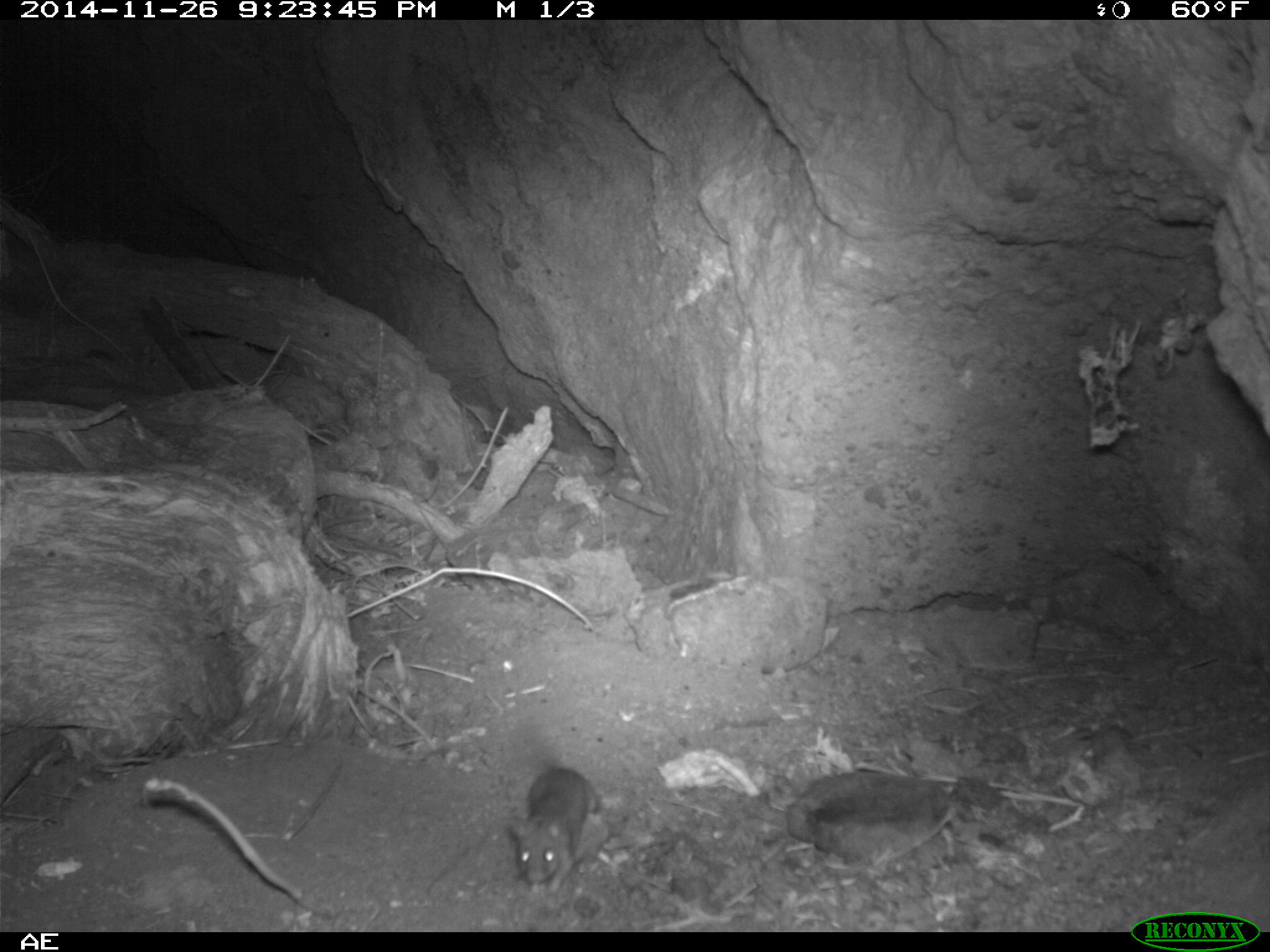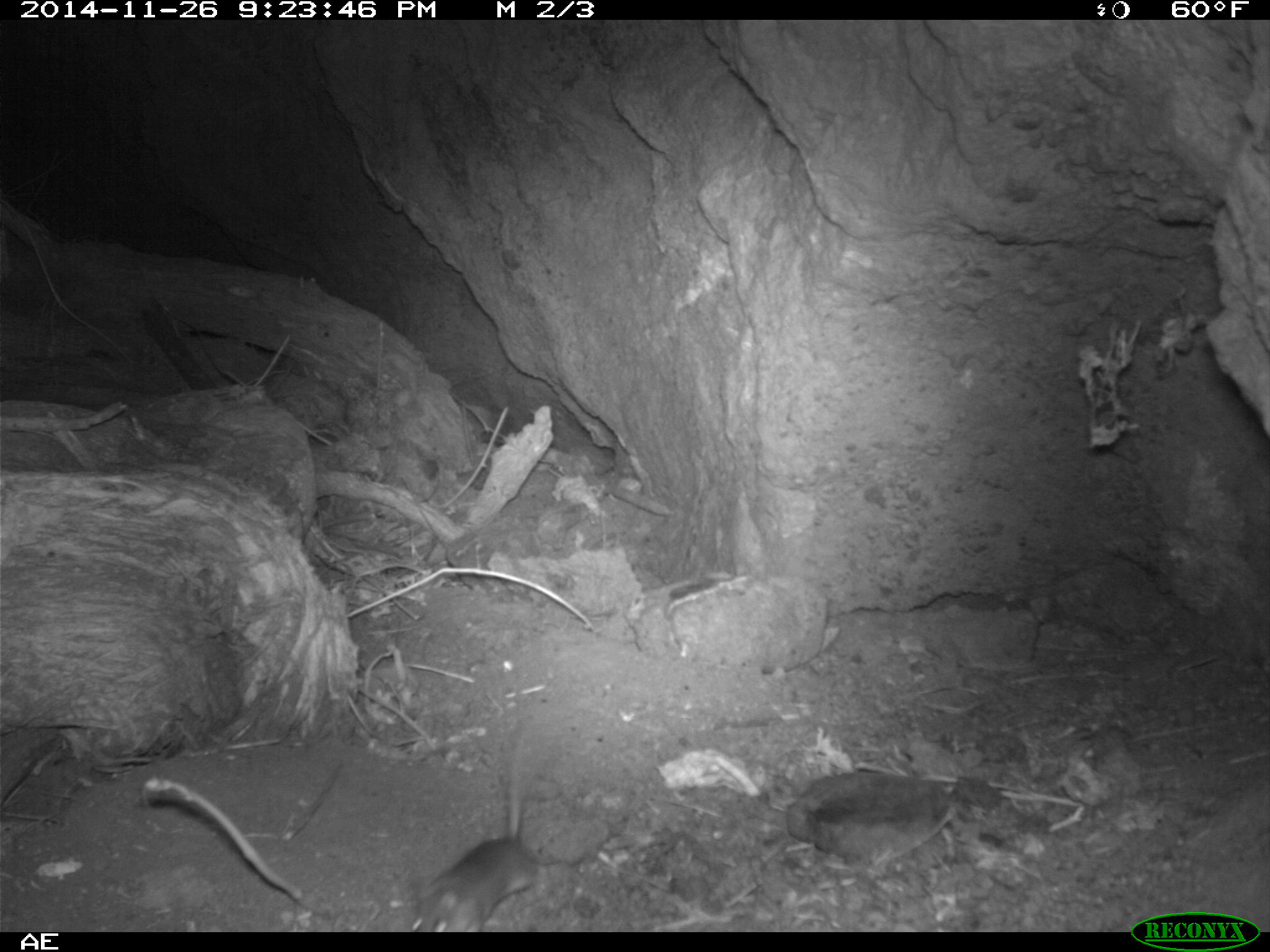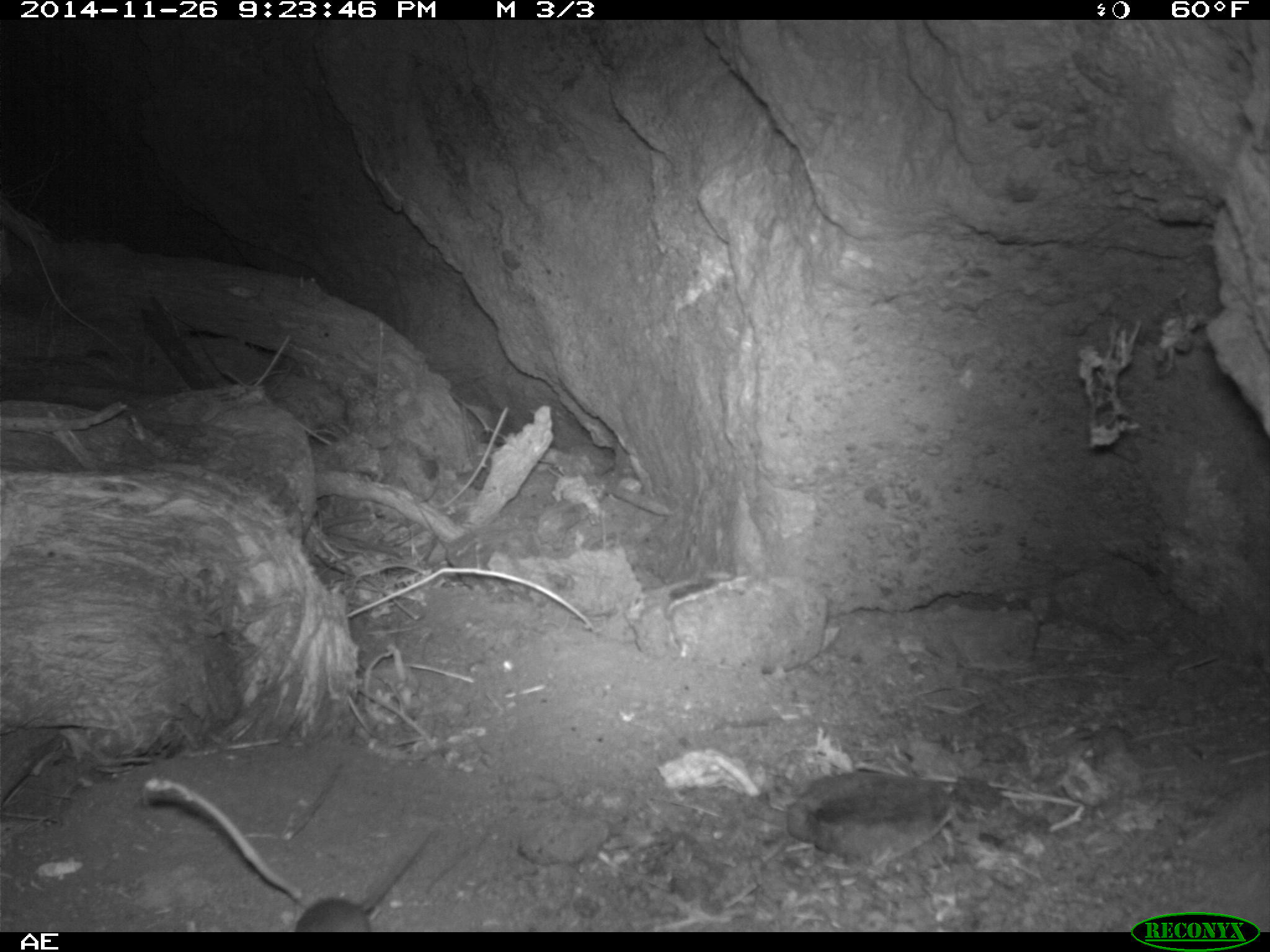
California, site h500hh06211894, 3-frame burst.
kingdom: Animalia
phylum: Chordata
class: Mammalia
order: Rodentia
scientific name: Rodentia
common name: rodent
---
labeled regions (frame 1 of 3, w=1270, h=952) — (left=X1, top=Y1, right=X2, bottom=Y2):
rodent: (left=510, top=739, right=597, bottom=893)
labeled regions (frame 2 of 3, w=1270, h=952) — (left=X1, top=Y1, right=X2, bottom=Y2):
rodent: (left=406, top=715, right=536, bottom=930)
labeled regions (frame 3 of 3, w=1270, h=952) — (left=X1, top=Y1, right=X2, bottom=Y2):
rodent: (left=295, top=821, right=437, bottom=932)